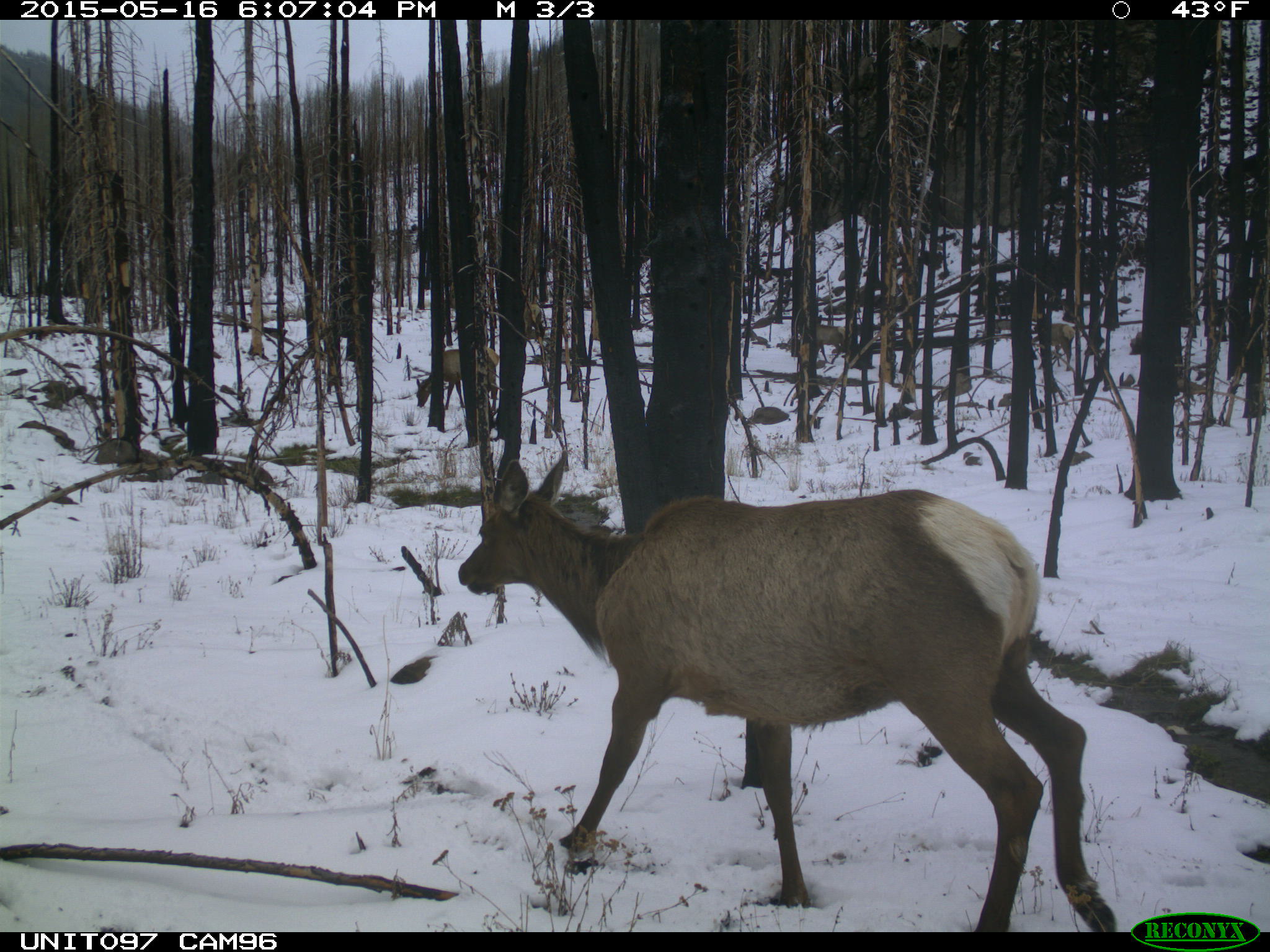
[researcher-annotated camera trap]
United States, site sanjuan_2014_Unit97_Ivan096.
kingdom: Animalia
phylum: Chordata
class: Mammalia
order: Artiodactyla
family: Cervidae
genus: Cervus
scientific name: Cervus elaphus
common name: red deer